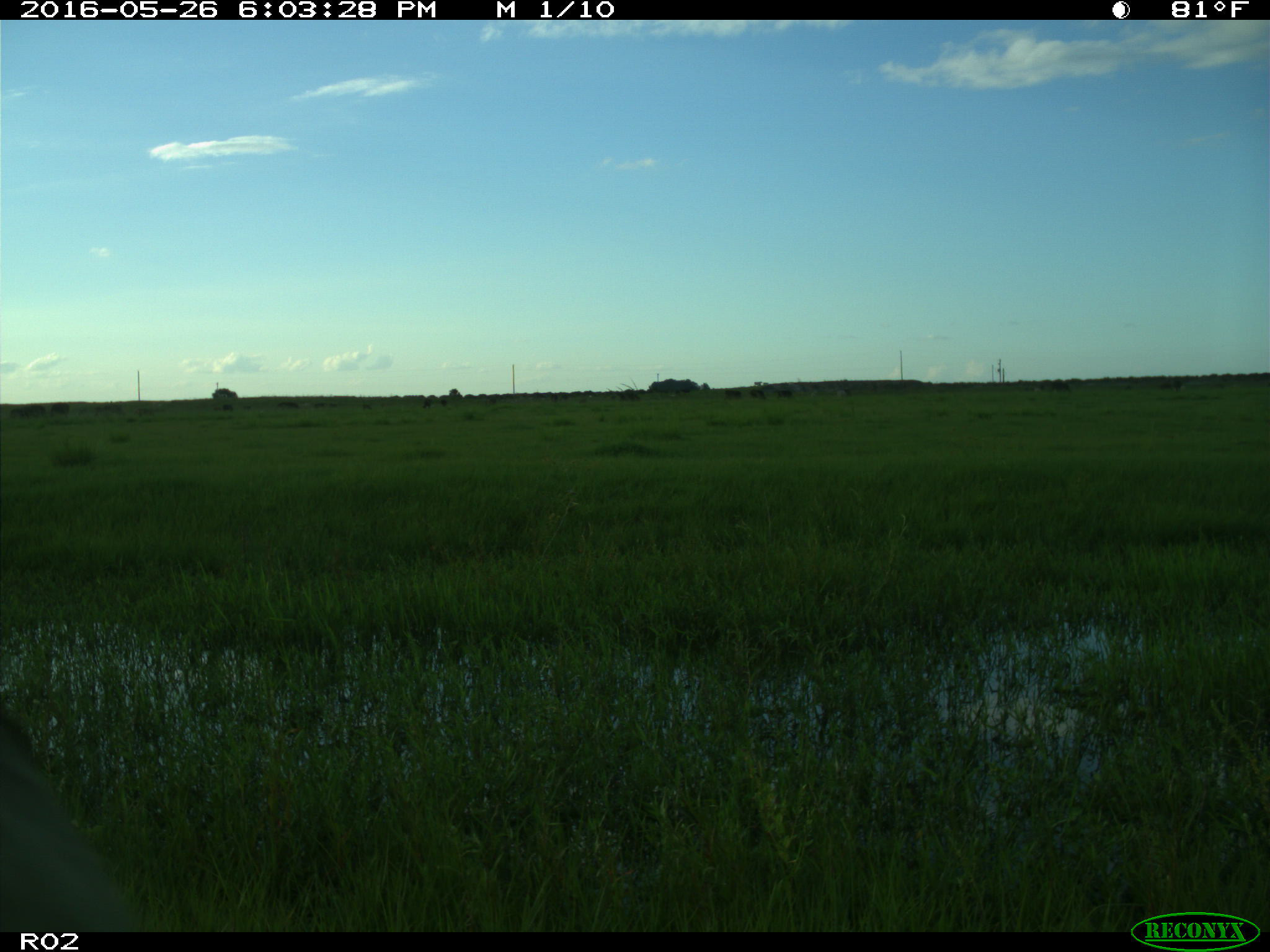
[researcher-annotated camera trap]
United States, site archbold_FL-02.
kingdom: Animalia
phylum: Chordata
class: Mammalia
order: Artiodactyla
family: Bovidae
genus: Bos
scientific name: Bos taurus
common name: domestic cow